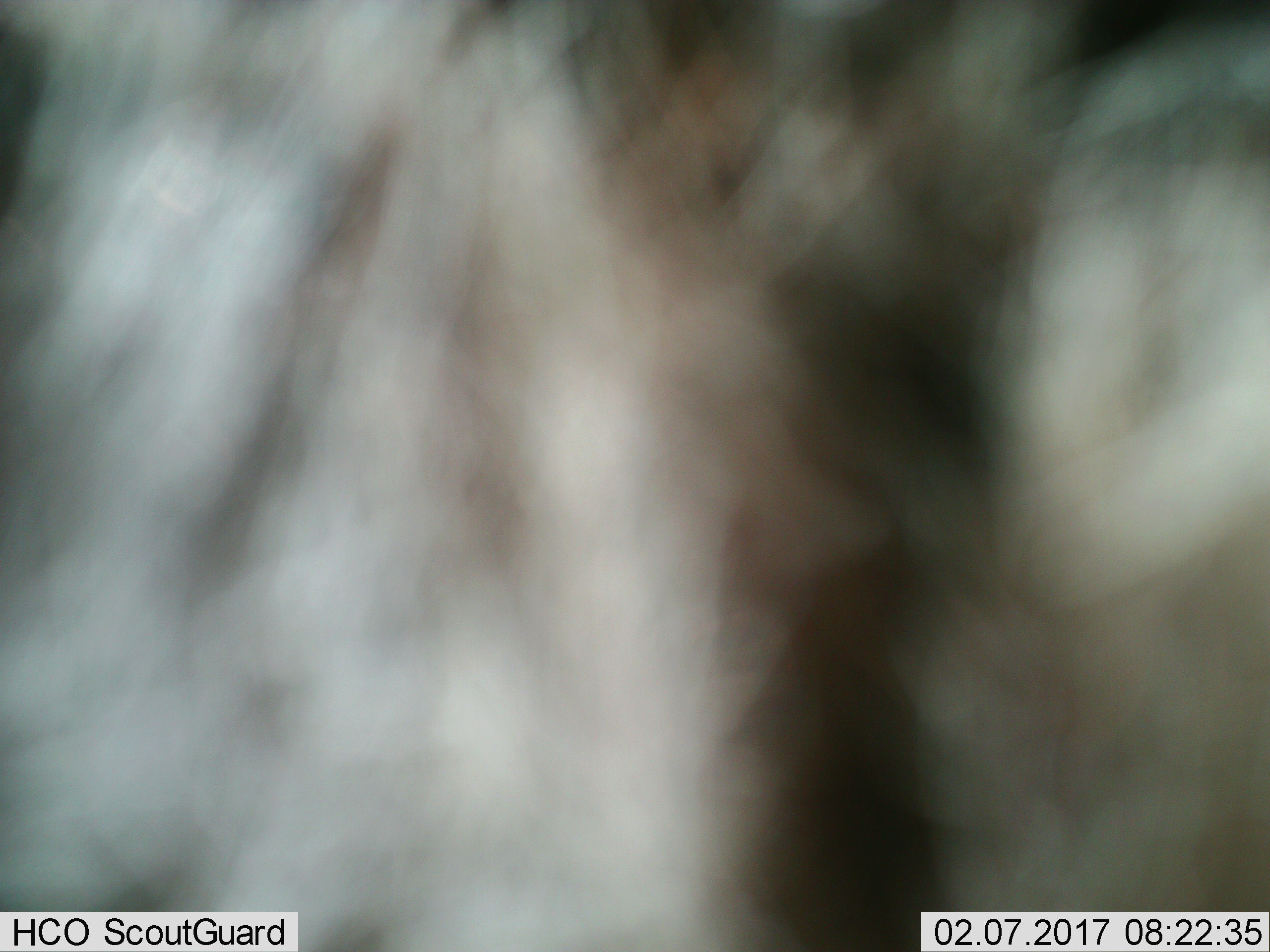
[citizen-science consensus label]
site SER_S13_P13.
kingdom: Animalia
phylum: Chordata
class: Mammalia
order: Artiodactyla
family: Bovidae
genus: Connochaetes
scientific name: Connochaetes taurinus taurinus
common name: blue wildebeest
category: wildebeestblue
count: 1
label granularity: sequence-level